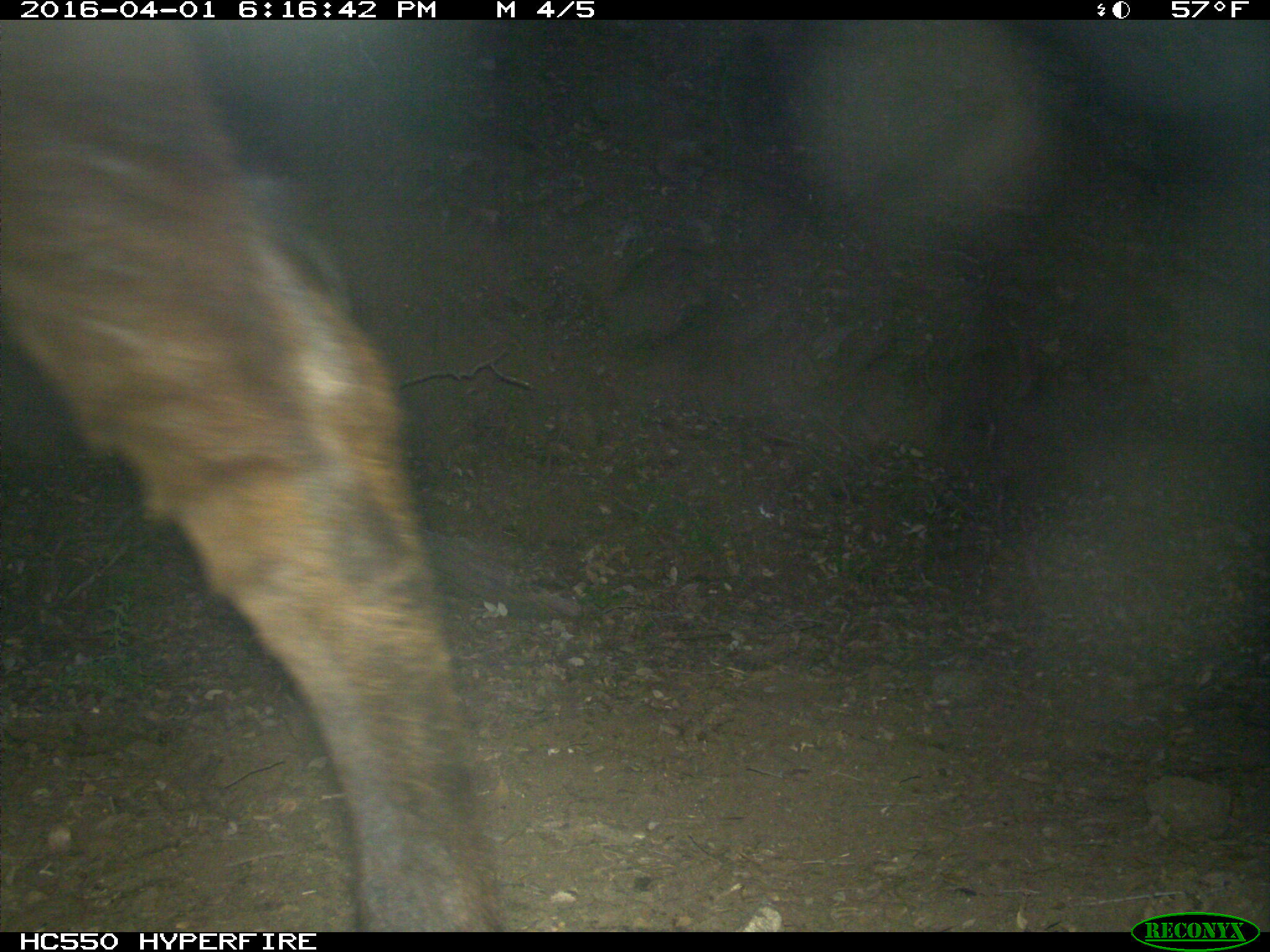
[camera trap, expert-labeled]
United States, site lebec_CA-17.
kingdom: Animalia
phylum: Chordata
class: Mammalia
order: Artiodactyla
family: Bovidae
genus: Bos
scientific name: Bos taurus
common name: domestic cow